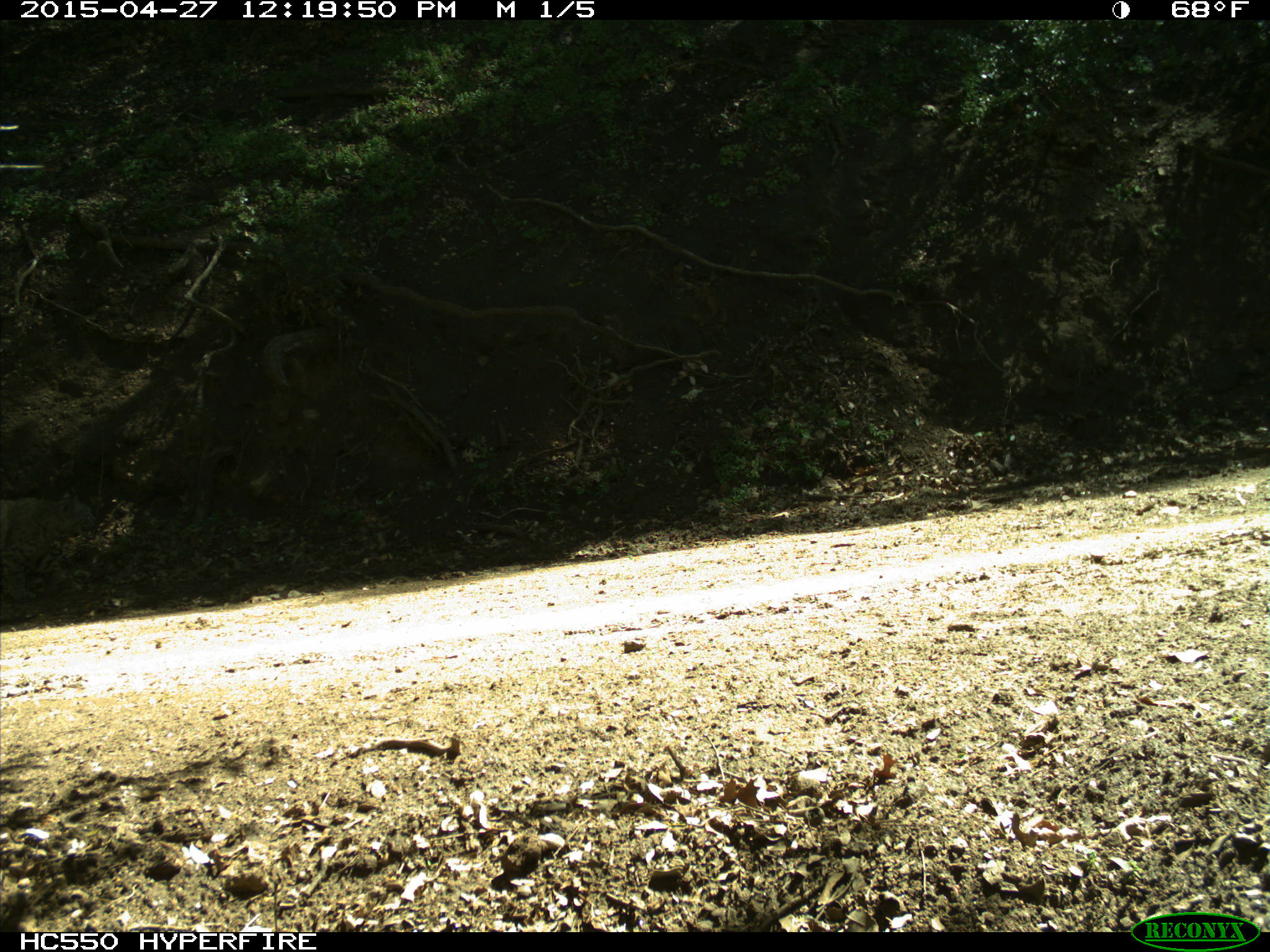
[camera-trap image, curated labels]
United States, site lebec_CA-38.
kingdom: Animalia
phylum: Chordata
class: Mammalia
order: Carnivora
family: Felidae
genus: Lynx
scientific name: Lynx rufus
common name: bobcat